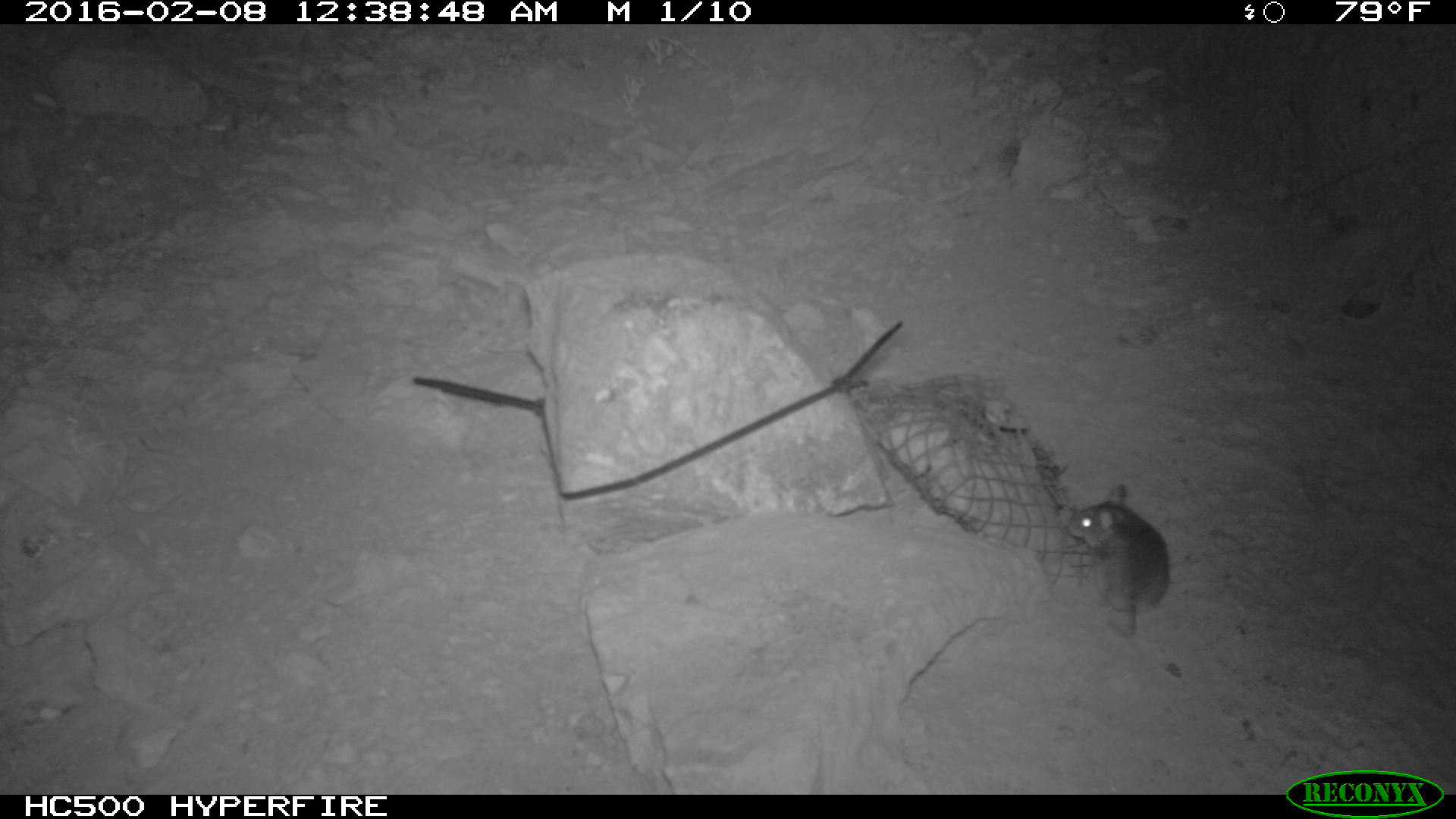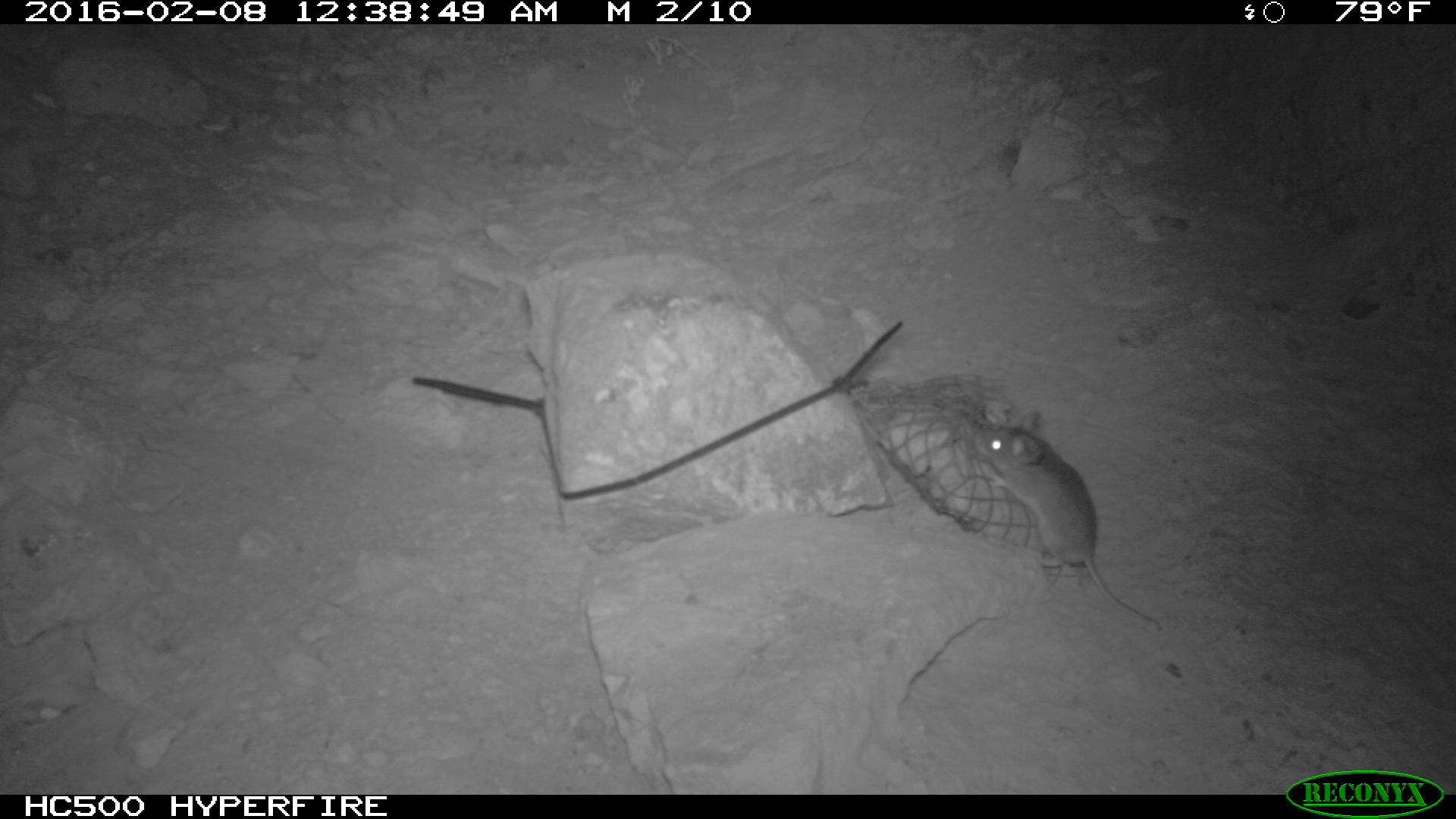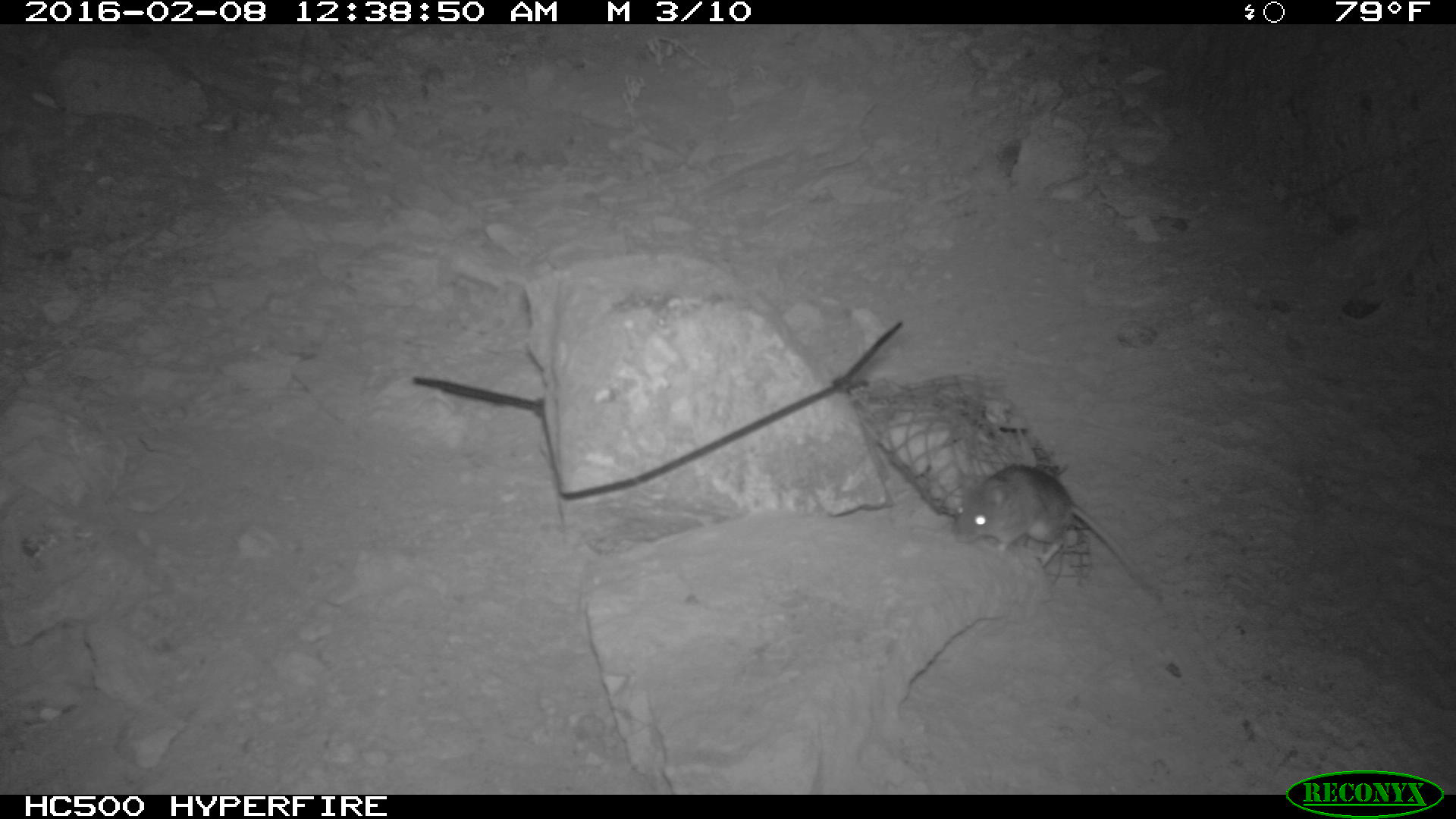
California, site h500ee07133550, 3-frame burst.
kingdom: Animalia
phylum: Chordata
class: Mammalia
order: Rodentia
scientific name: Rodentia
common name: rodent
Rodent (Rodentia).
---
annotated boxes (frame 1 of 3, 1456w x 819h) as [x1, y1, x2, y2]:
rodent: [1068, 480, 1169, 641]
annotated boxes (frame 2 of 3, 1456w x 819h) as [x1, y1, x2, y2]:
rodent: [968, 405, 1166, 635]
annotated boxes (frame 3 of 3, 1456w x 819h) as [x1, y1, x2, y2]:
rodent: [953, 463, 1161, 601]